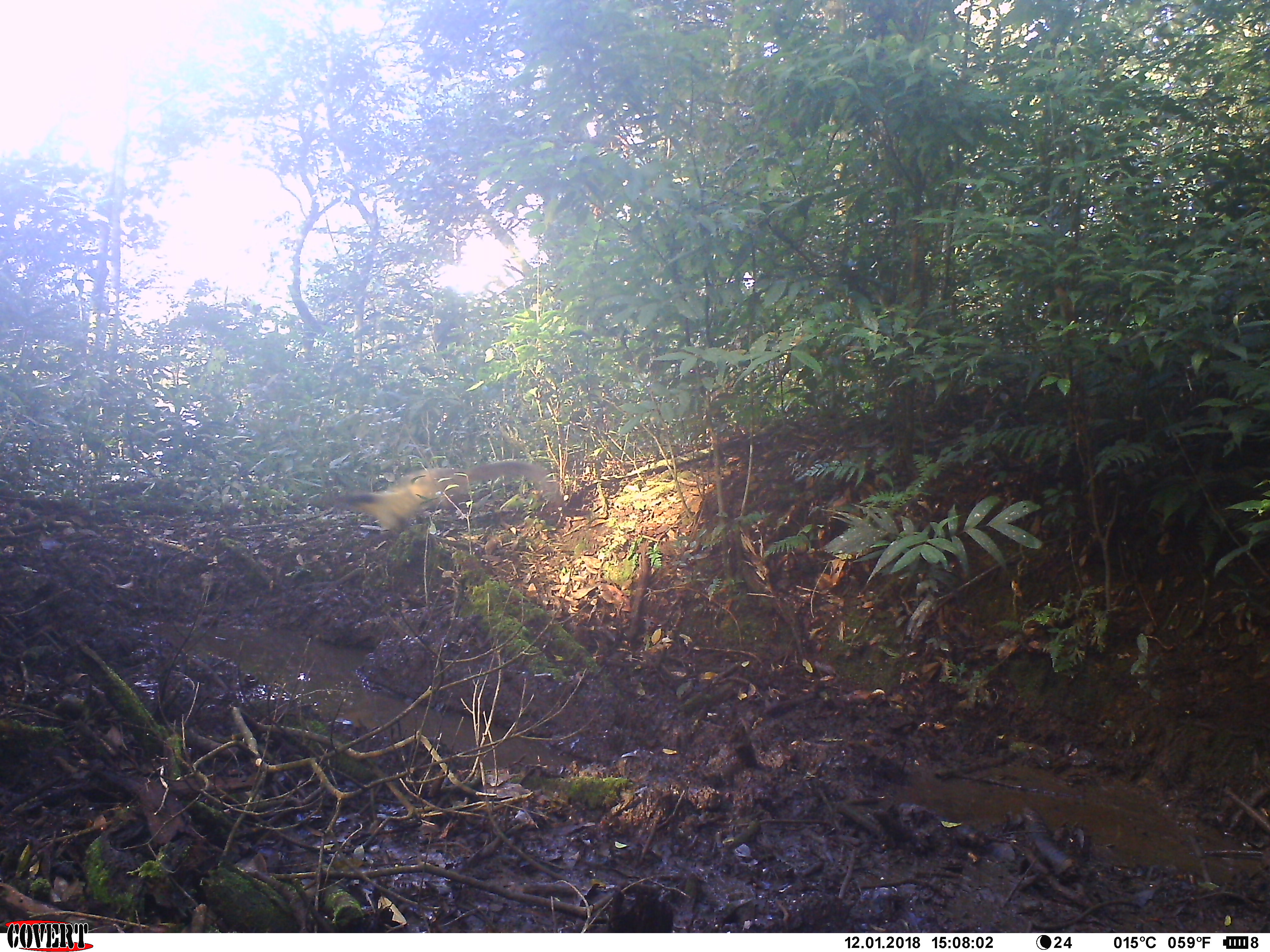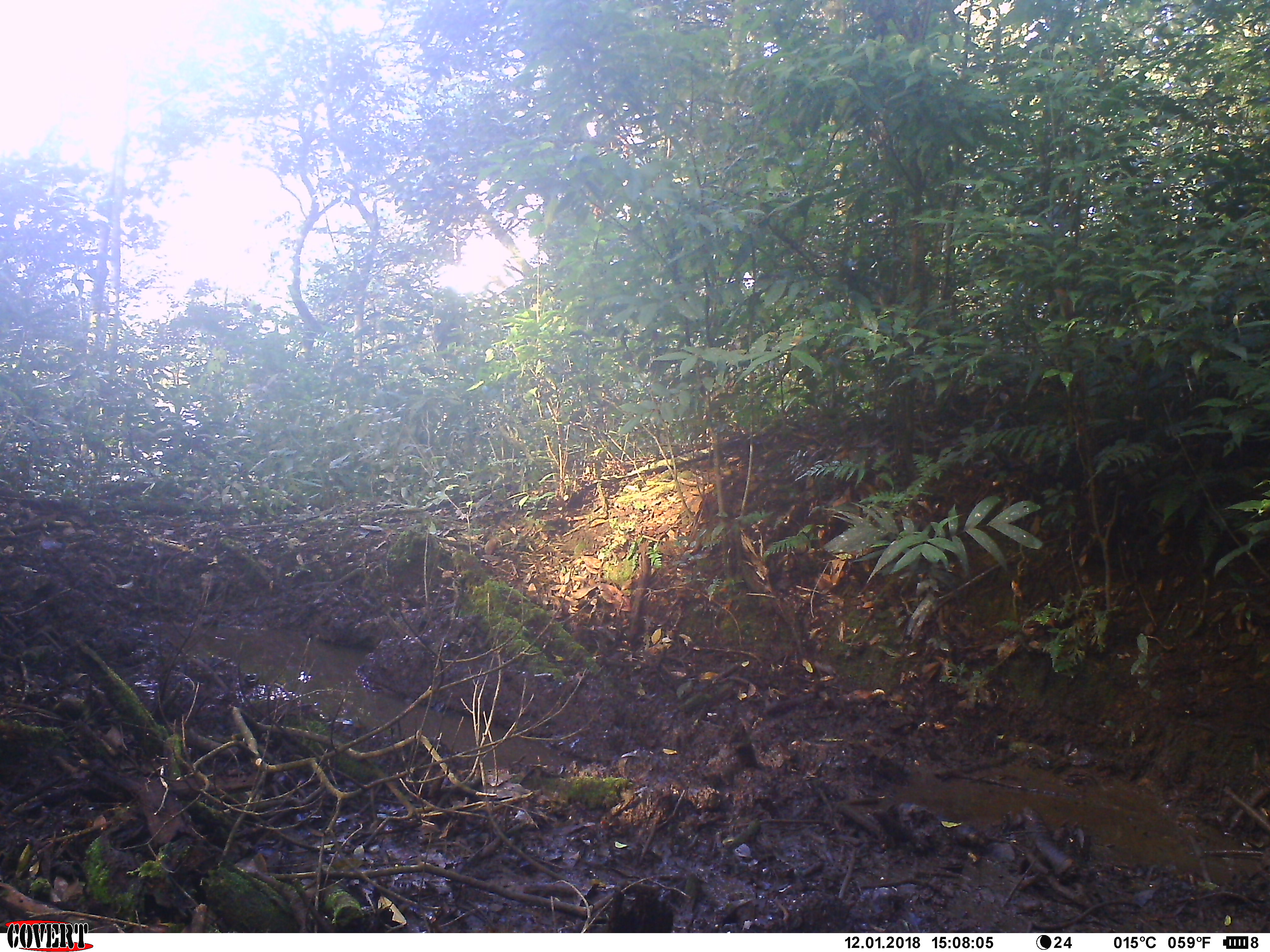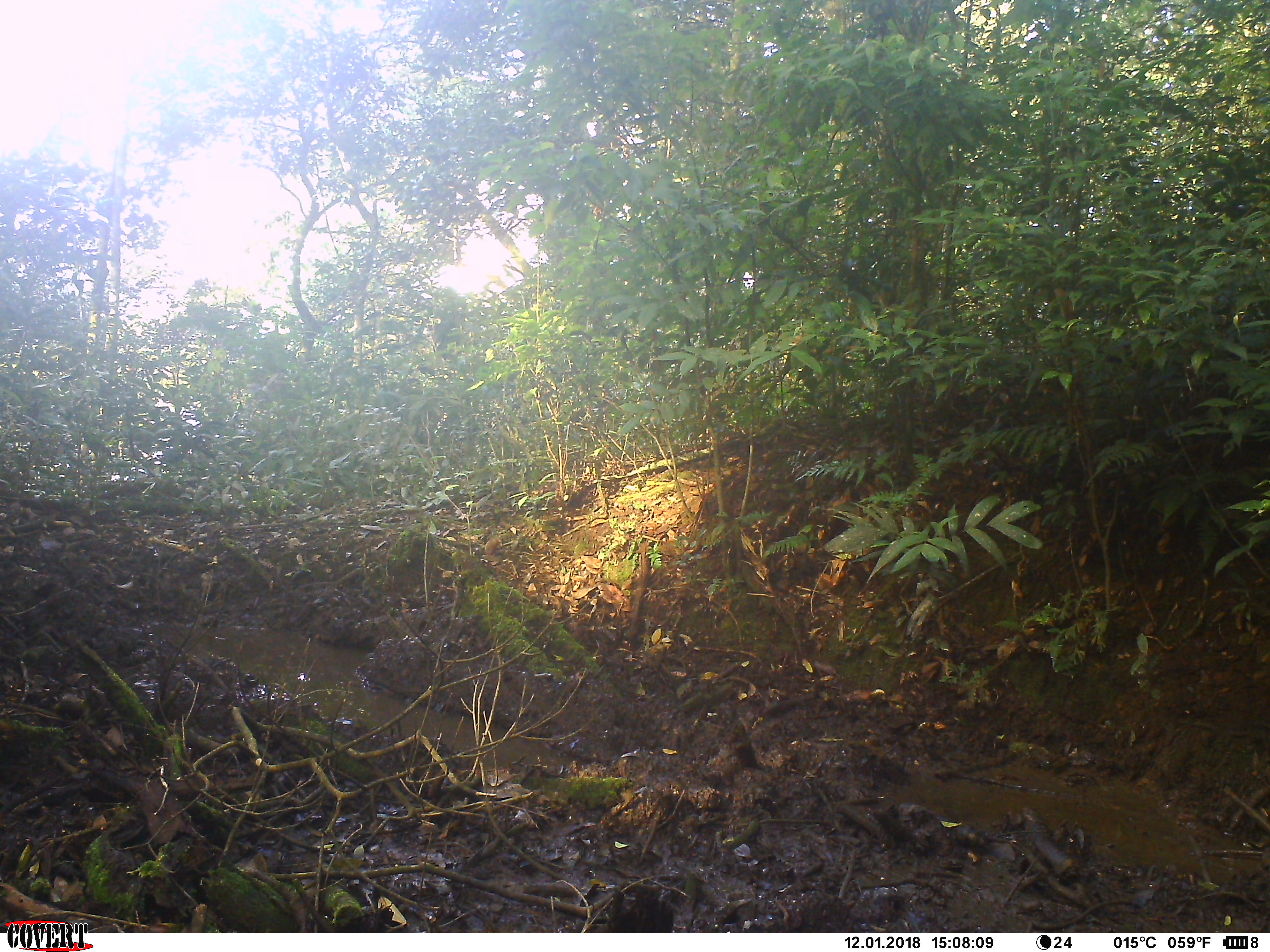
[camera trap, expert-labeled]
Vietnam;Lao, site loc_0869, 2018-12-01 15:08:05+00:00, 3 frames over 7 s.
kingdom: Animalia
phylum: Chordata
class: Mammalia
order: Carnivora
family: Mustelidae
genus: Martes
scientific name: Martes flavigula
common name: yellow-throated marten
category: yellow throated marten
Yellow throated marten (yellow-throated marten) (Martes flavigula). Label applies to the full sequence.